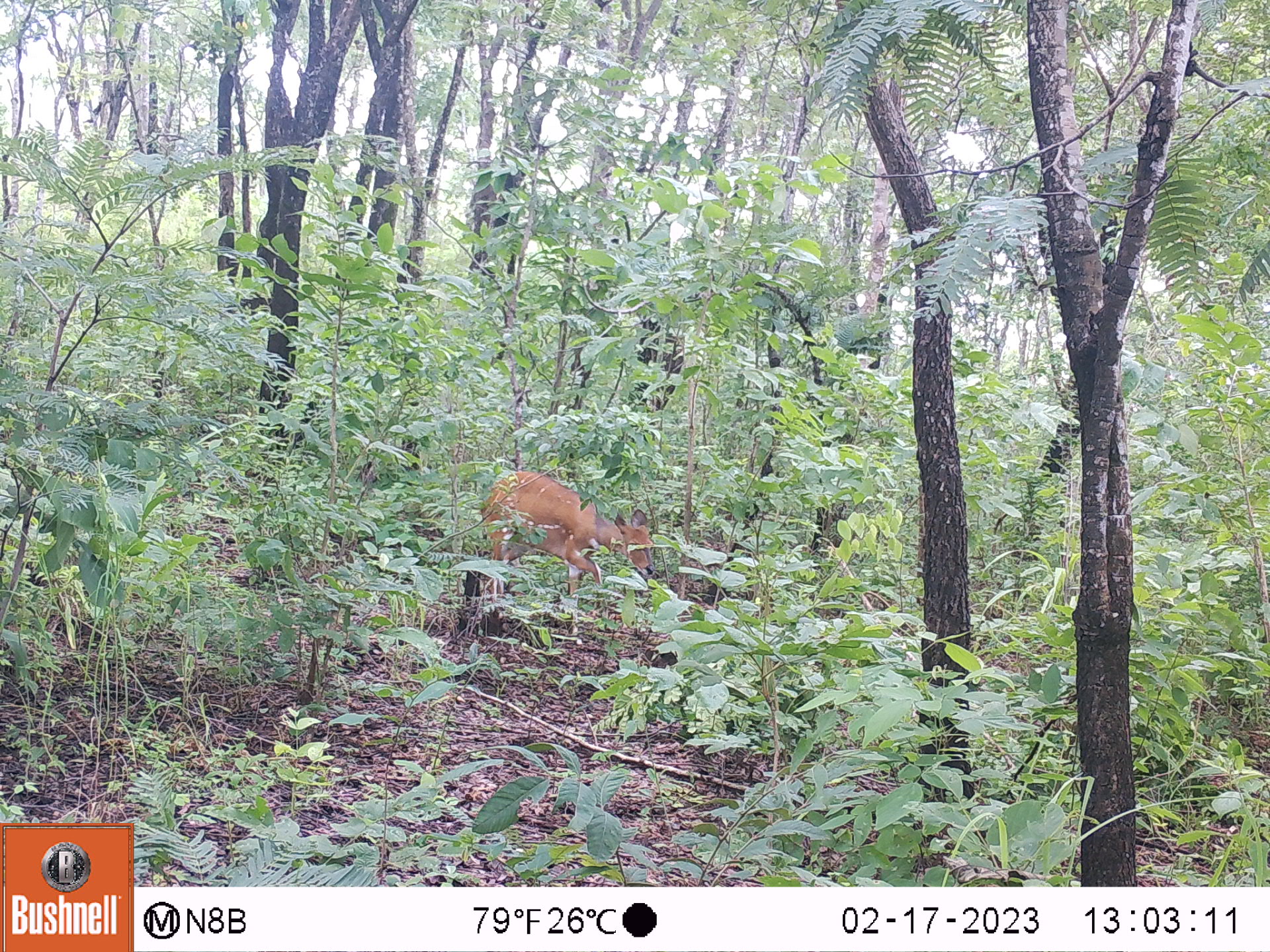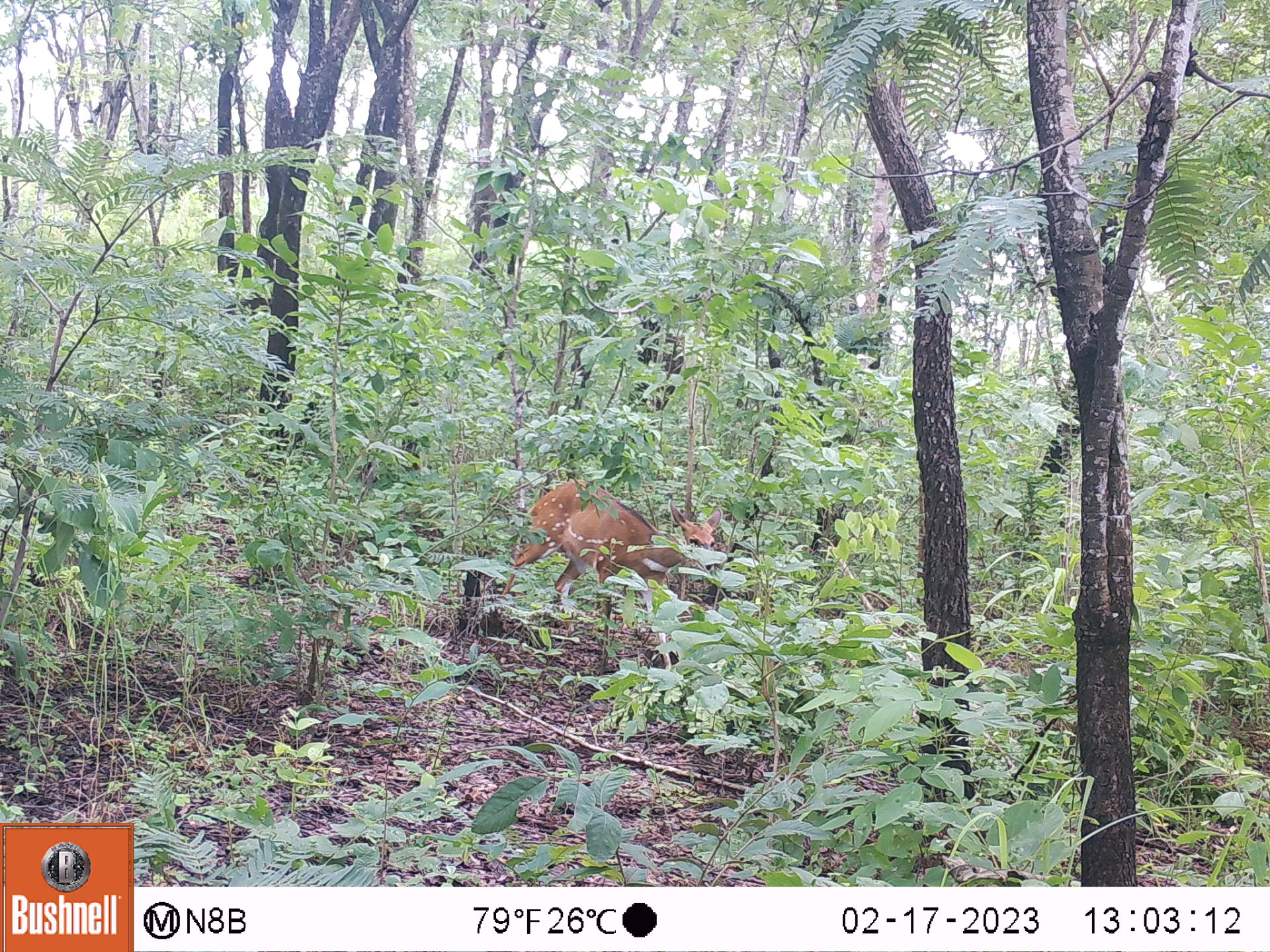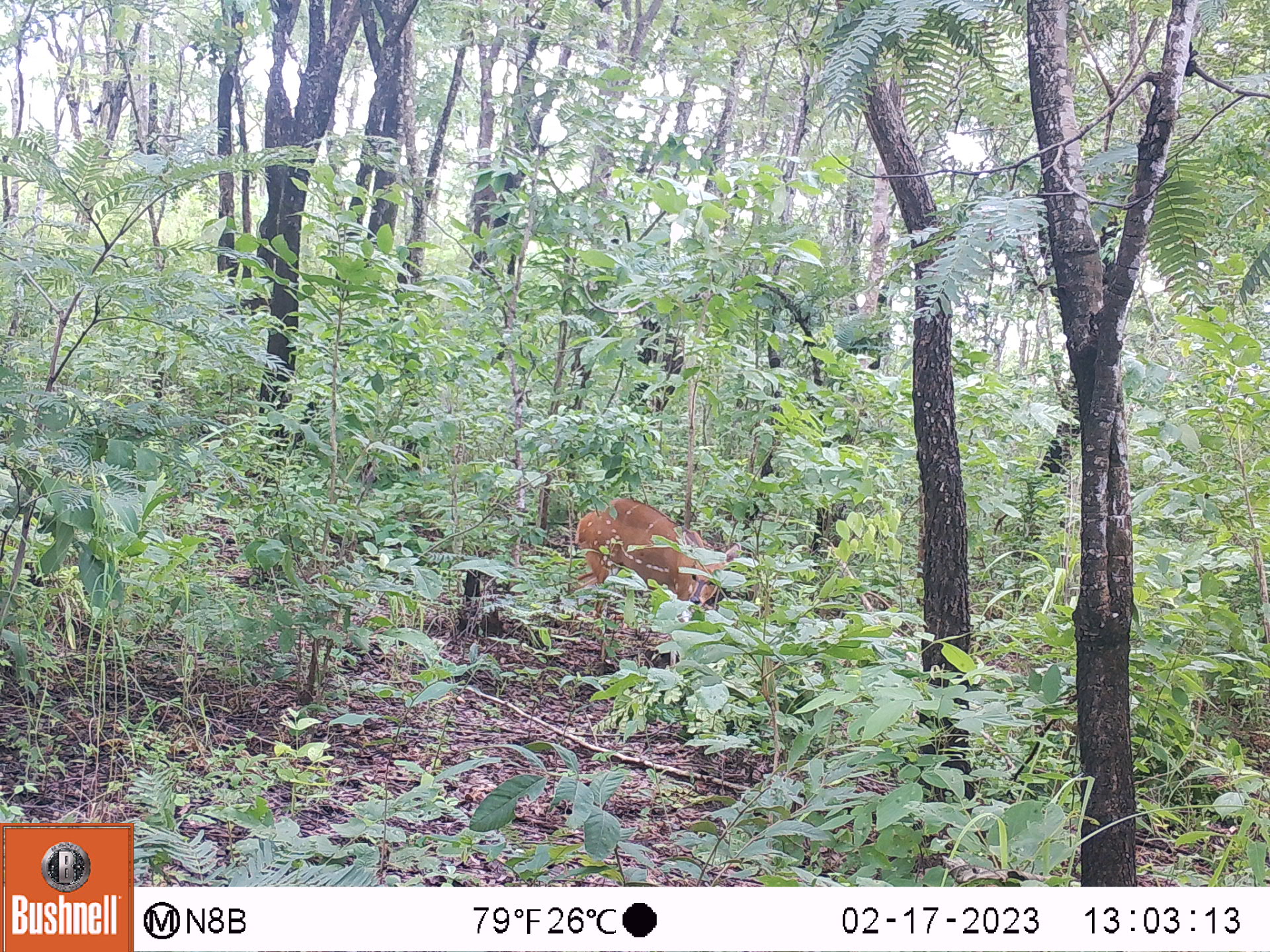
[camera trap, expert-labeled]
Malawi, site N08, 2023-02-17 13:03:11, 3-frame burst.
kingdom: Animalia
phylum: Chordata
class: Mammalia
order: Artiodactyla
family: Bovidae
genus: Tragelaphus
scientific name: Tragelaphus sylvaticus sylvaticus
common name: cape bushbuck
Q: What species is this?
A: Cape bushbuck (Tragelaphus sylvaticus sylvaticus).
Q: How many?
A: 1.